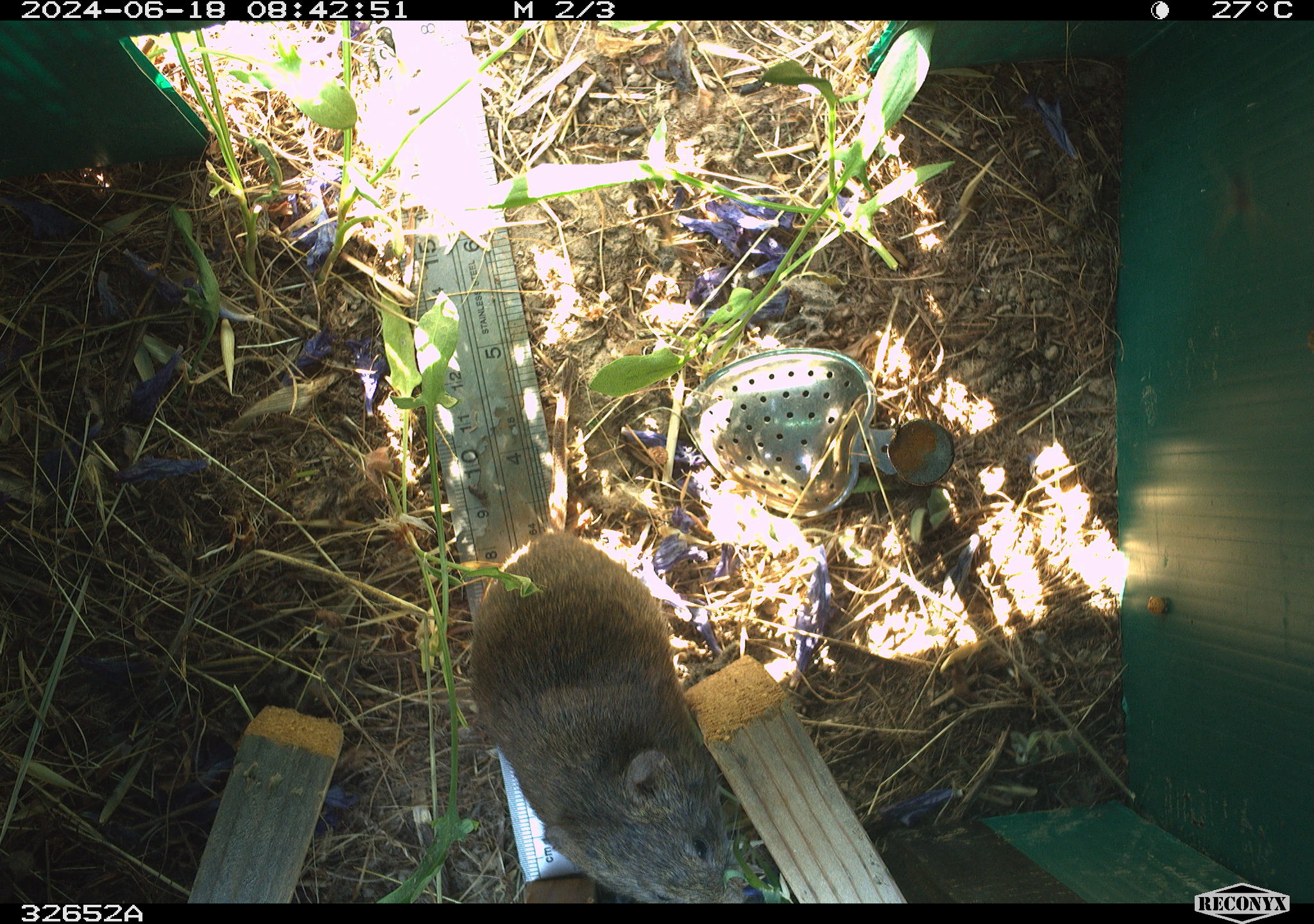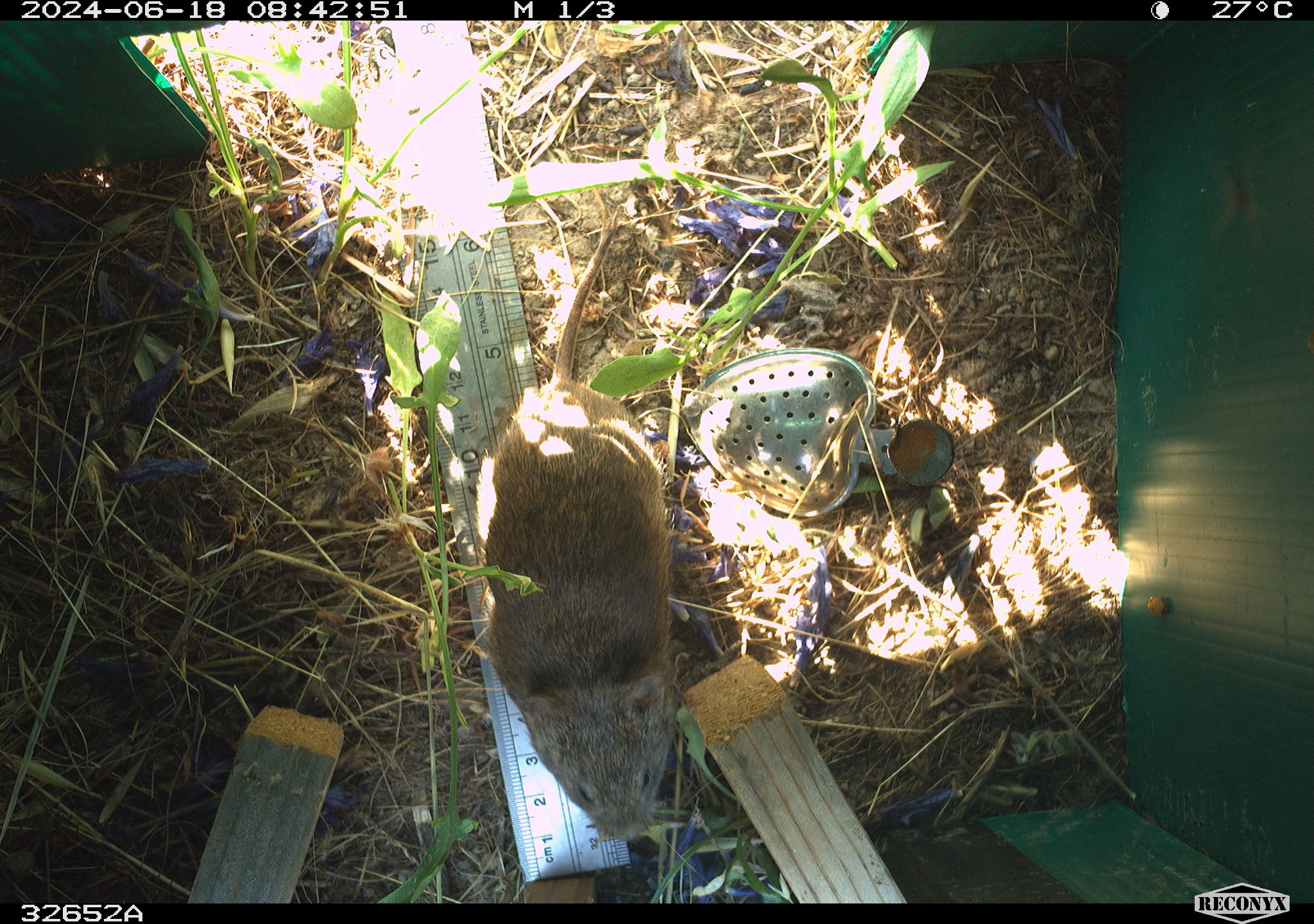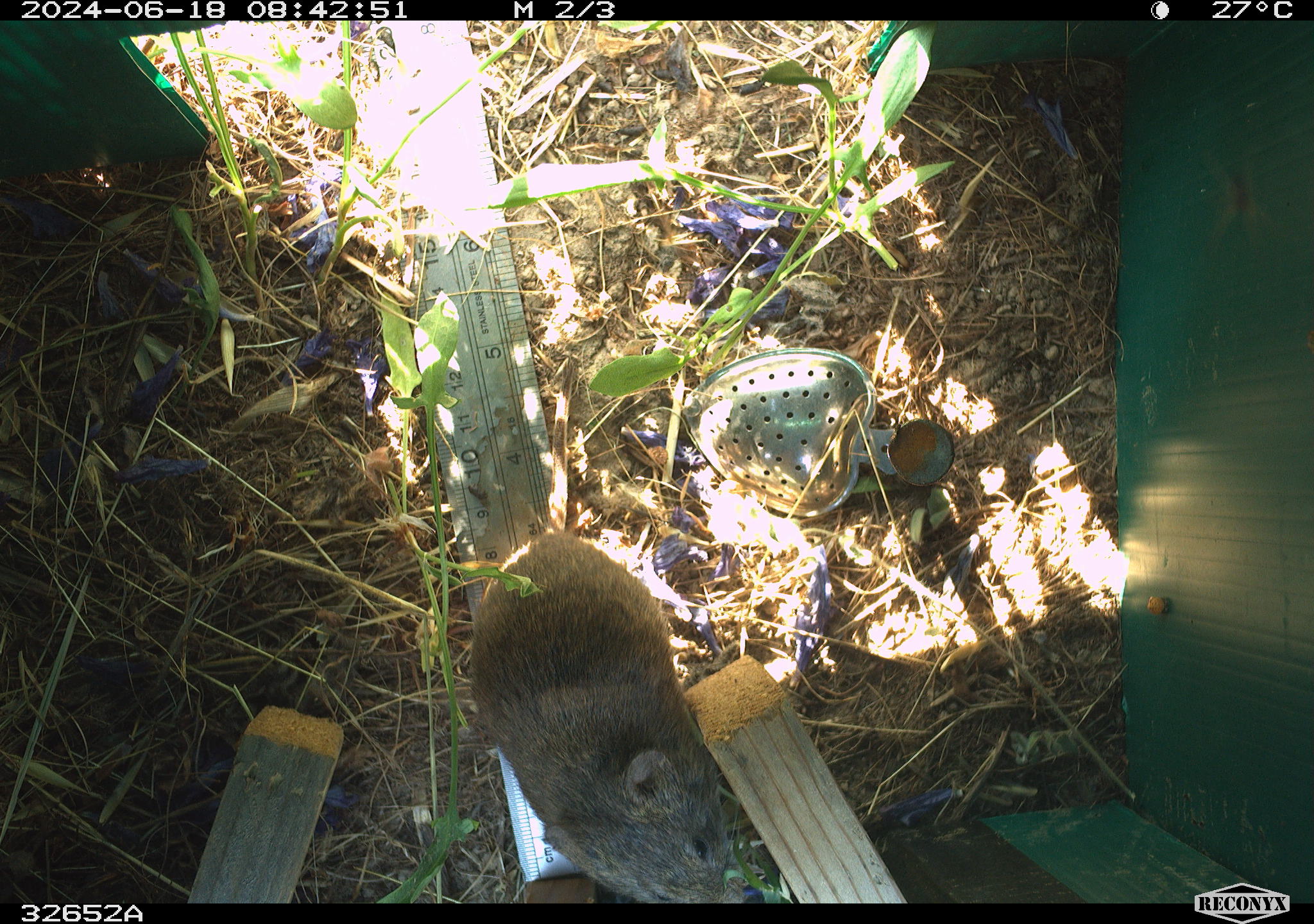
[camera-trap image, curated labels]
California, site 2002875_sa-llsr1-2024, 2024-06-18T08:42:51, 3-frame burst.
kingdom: Animalia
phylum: Chordata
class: Mammalia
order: Rodentia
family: Cricetidae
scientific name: Arvicolinae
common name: voles, lemmings, and muskrats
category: arvicolinae subfamily